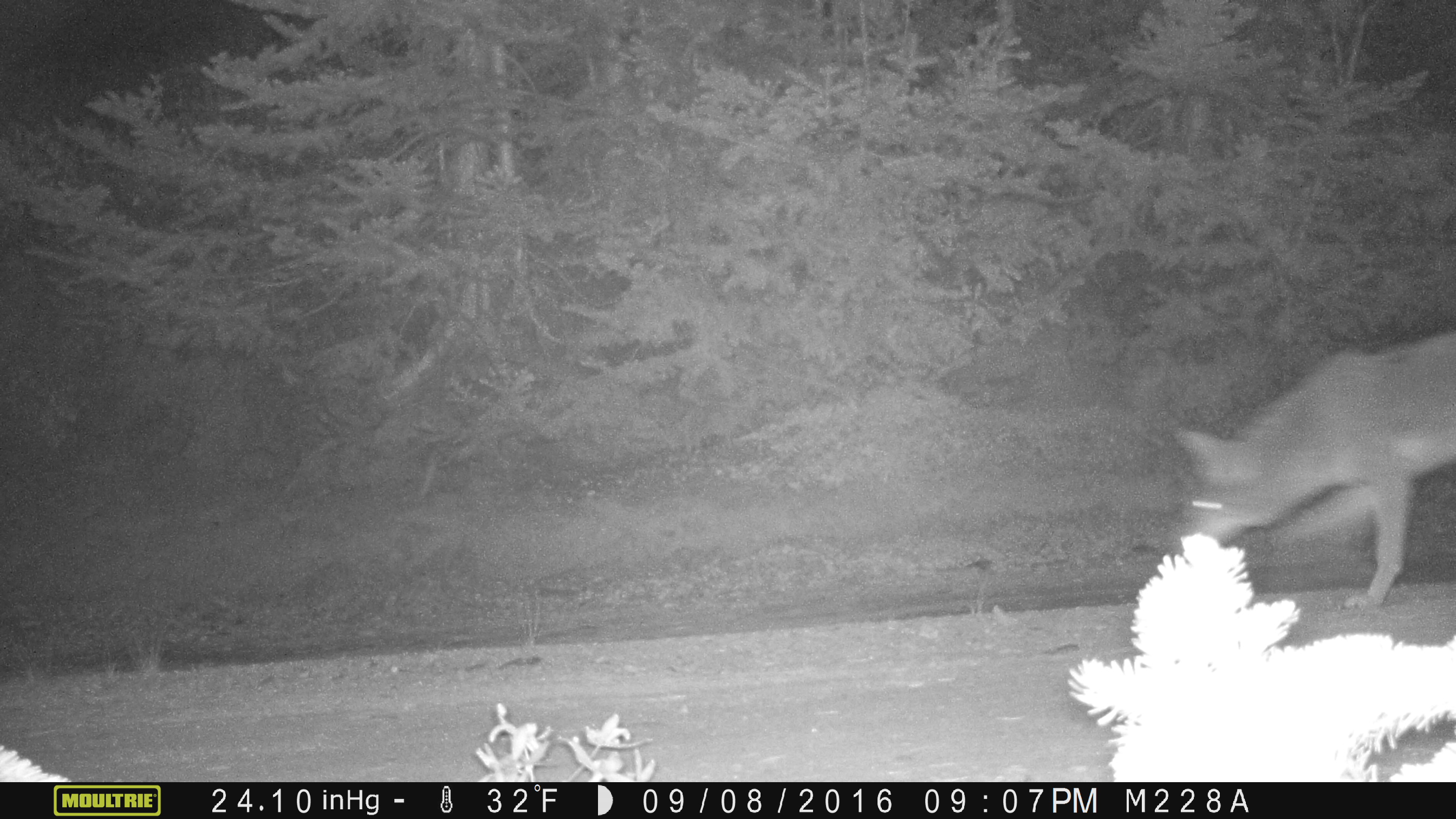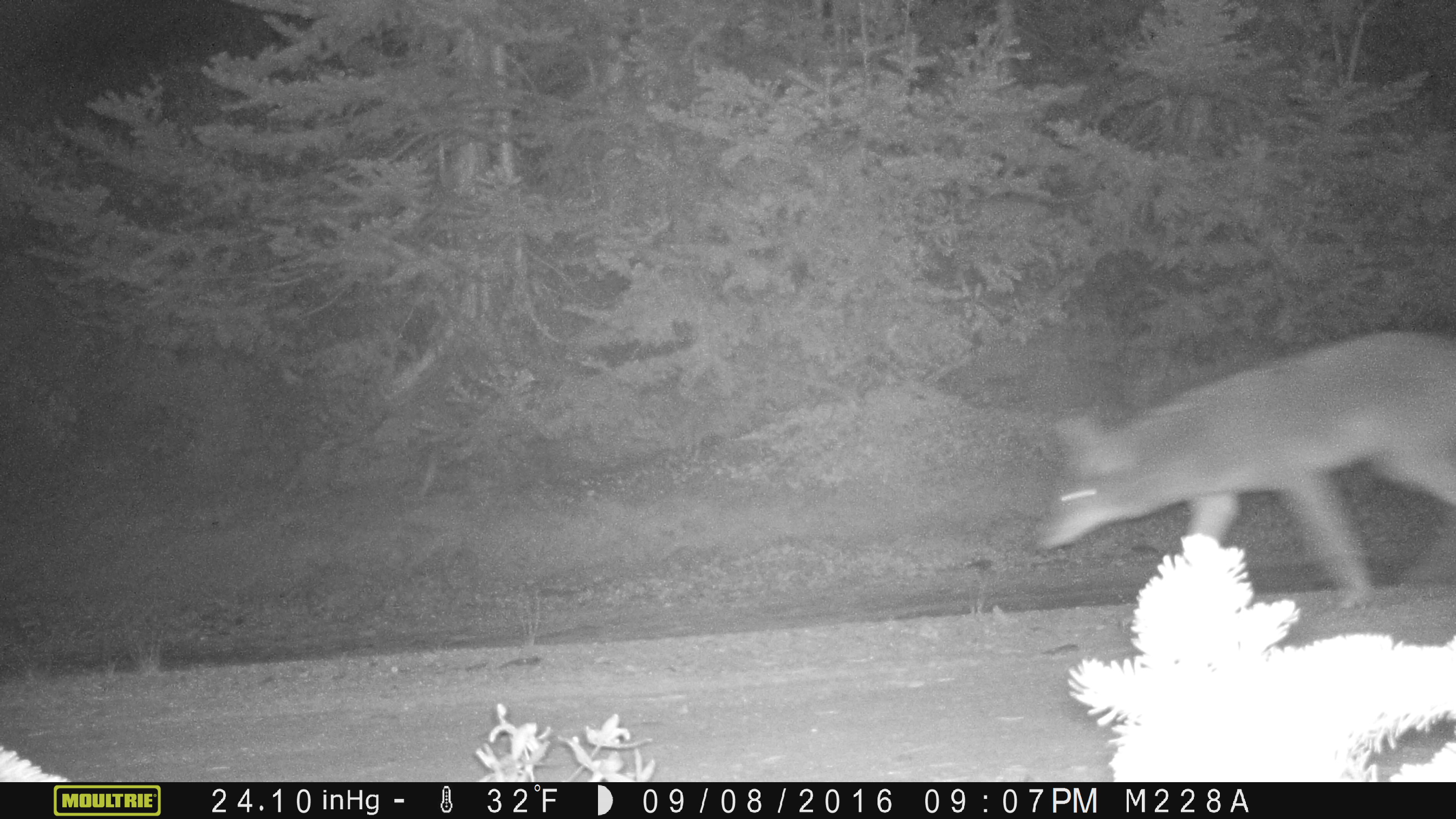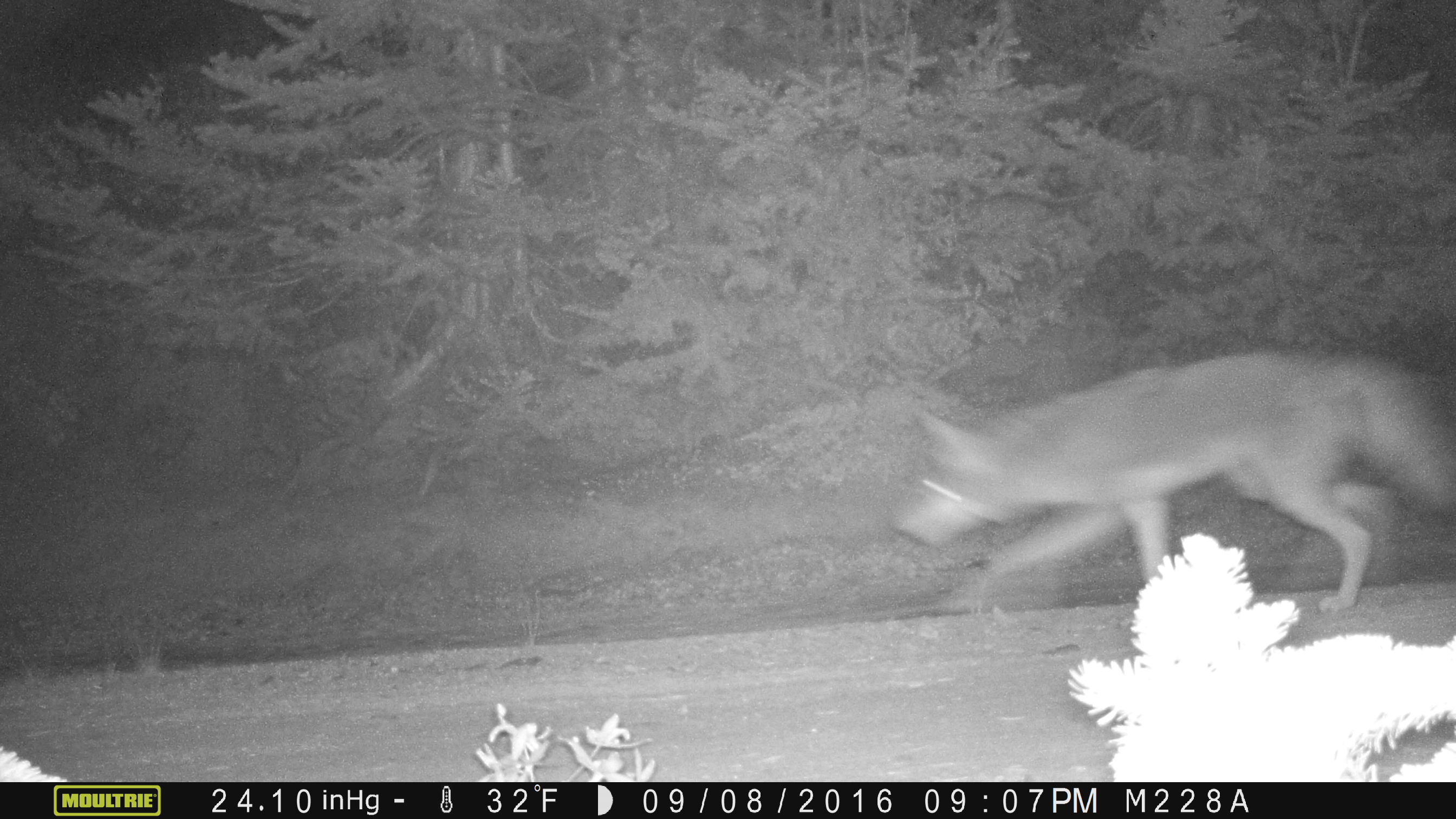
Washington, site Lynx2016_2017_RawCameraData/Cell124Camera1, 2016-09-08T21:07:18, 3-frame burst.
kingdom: Animalia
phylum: Chordata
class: Mammalia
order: Carnivora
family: Canidae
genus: Canis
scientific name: Canis latrans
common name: coyote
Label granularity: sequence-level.